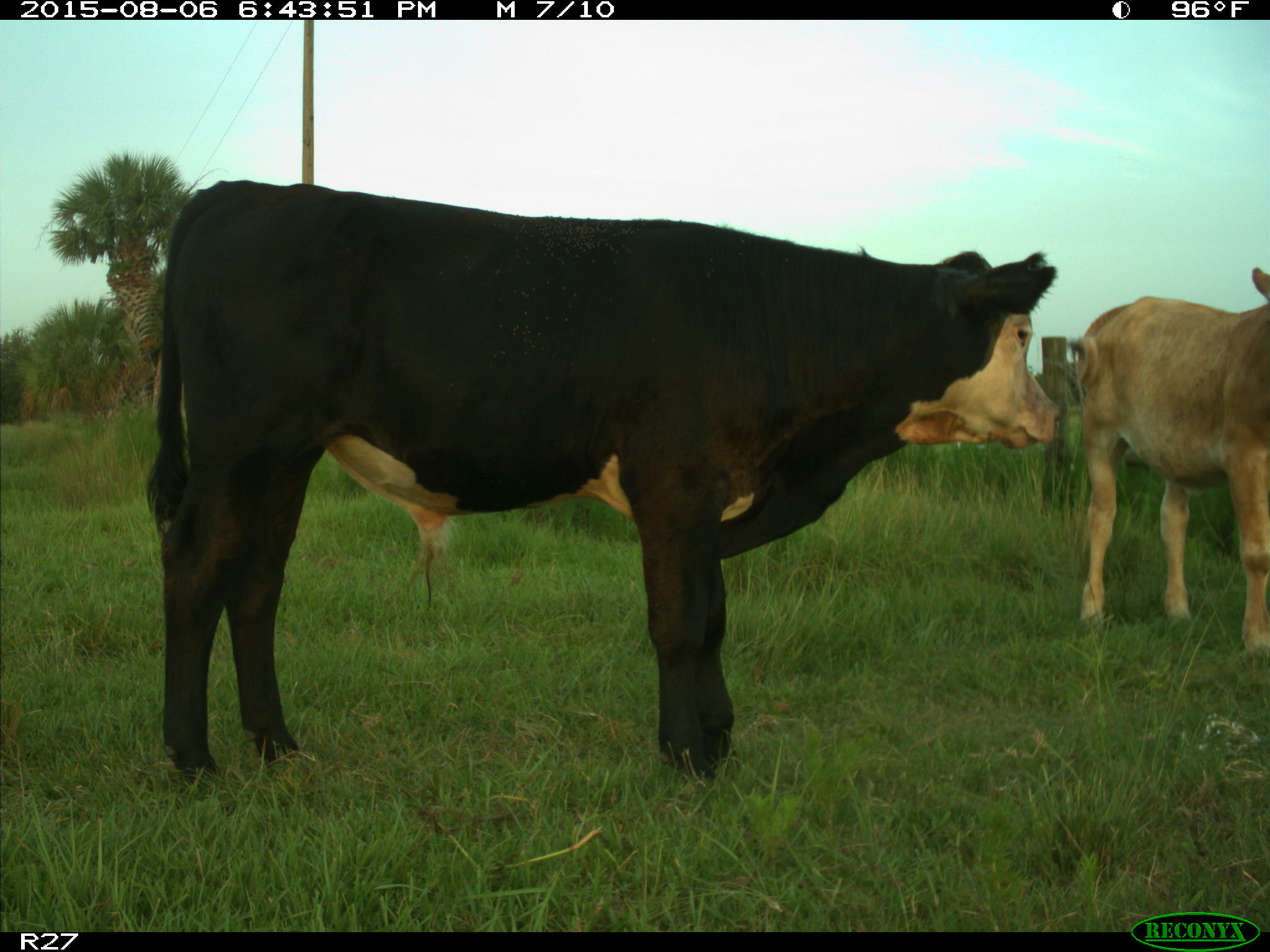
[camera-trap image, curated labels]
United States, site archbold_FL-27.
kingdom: Animalia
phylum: Chordata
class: Mammalia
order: Artiodactyla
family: Bovidae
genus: Bos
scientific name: Bos taurus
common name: domestic cow